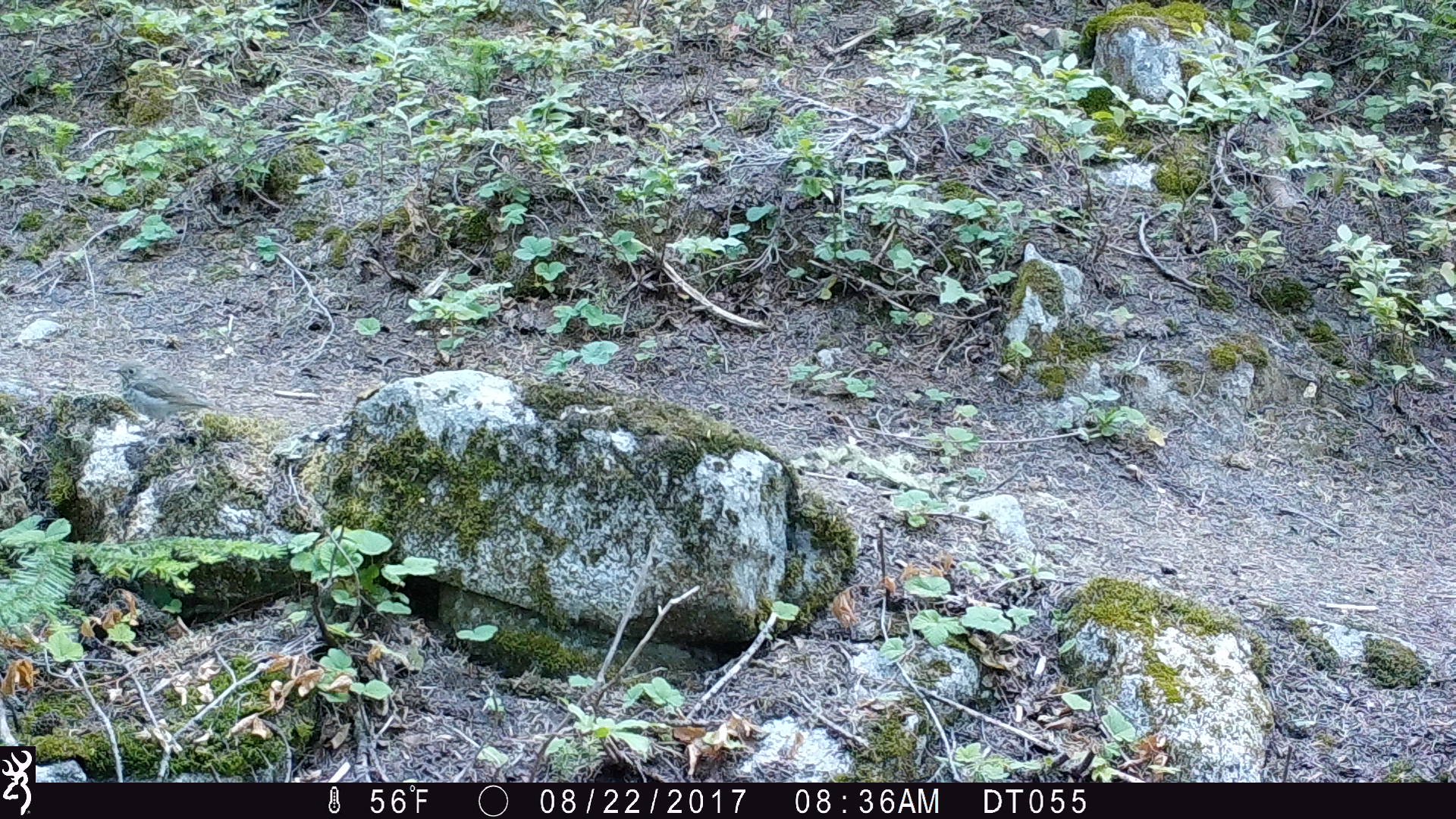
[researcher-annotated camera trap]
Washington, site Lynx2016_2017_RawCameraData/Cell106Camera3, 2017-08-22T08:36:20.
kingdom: Animalia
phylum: Chordata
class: Aves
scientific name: Aves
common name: birds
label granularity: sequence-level